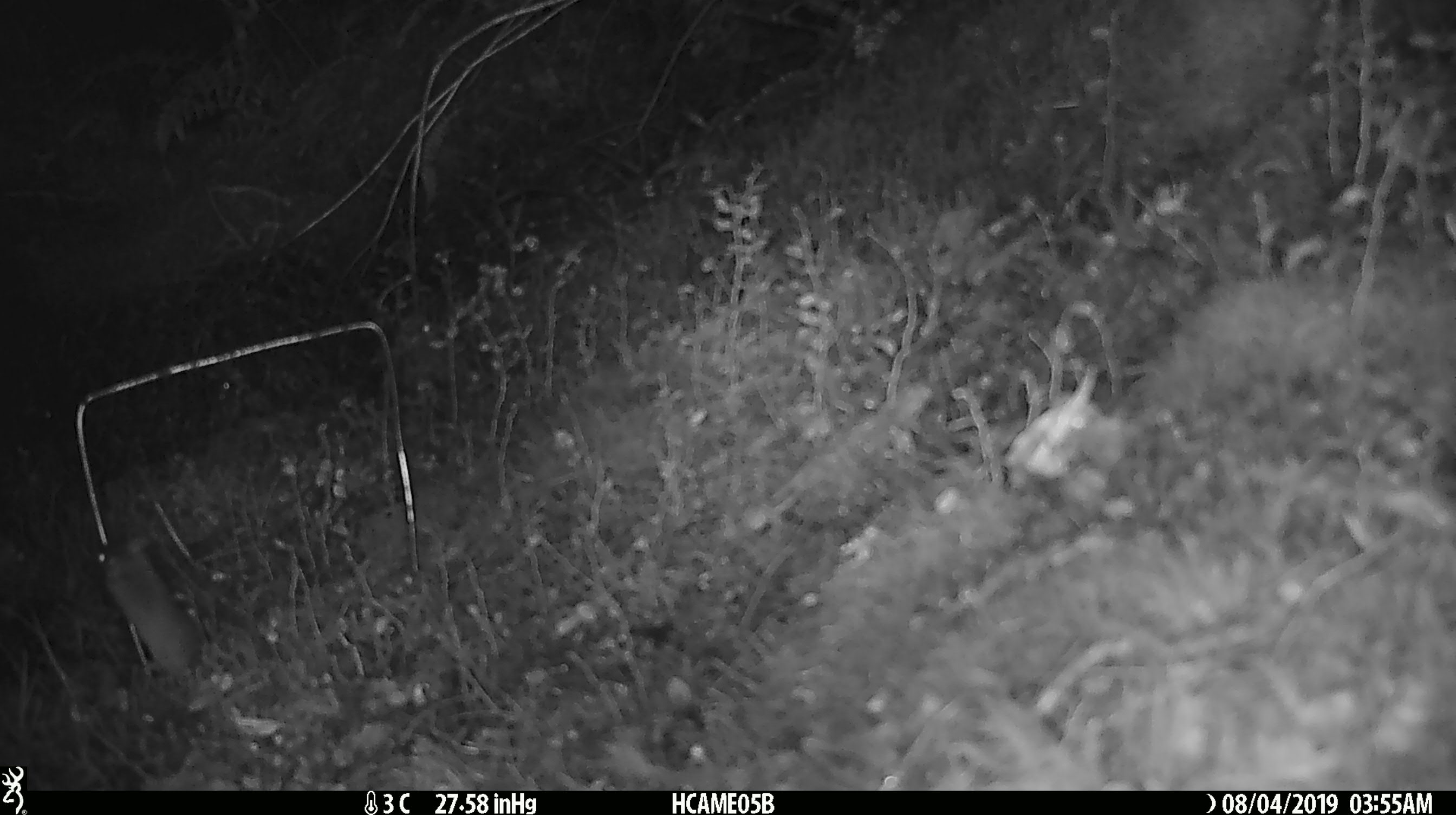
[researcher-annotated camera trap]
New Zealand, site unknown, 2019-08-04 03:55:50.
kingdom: Animalia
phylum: Chordata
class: Mammalia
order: Rodentia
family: Muridae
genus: Mus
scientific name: Mus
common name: mouse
Mouse (Mus).